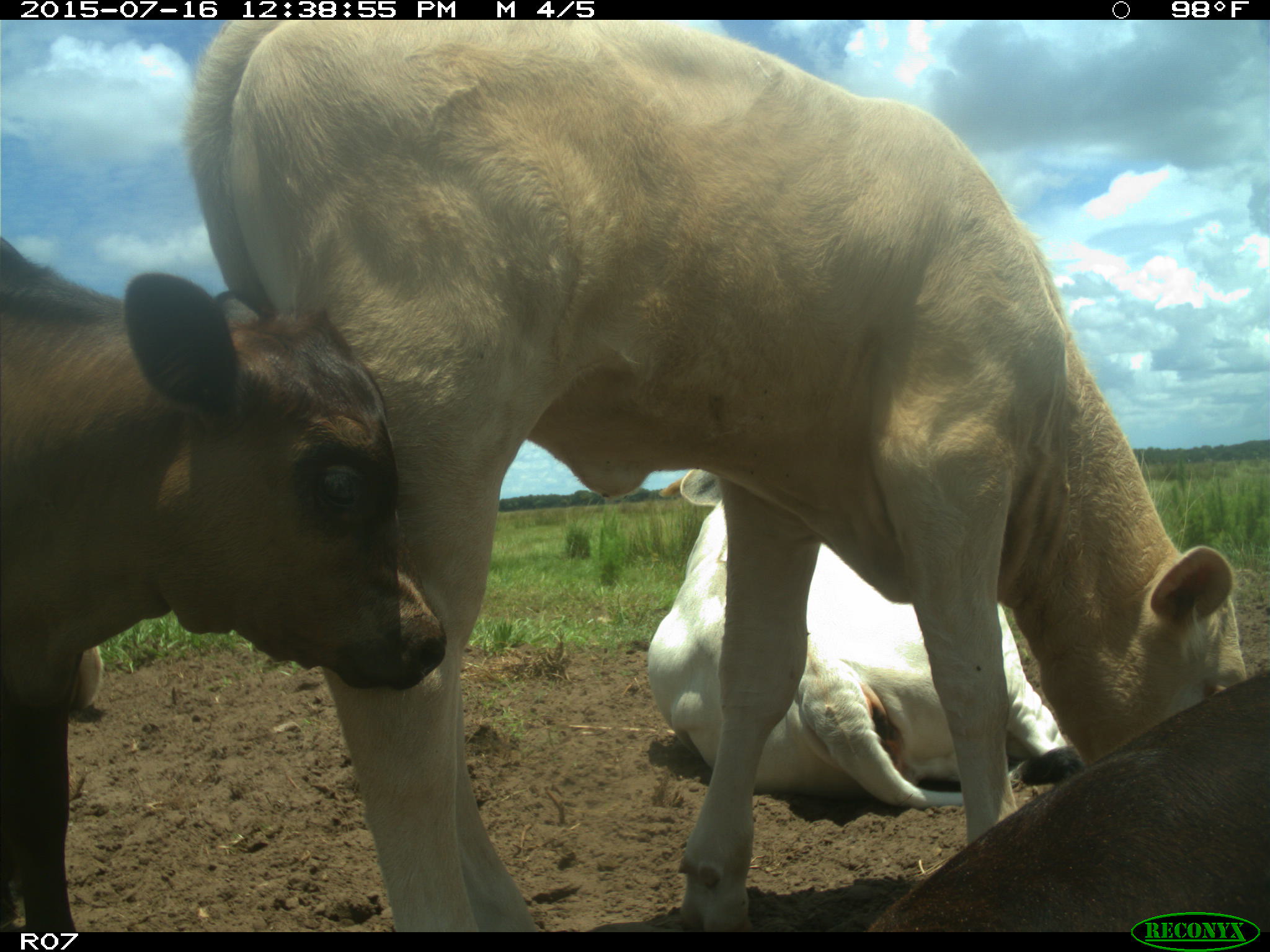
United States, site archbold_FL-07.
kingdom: Animalia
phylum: Chordata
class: Mammalia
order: Artiodactyla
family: Bovidae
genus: Bos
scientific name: Bos taurus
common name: domestic cow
Bos taurus (domestic cow).